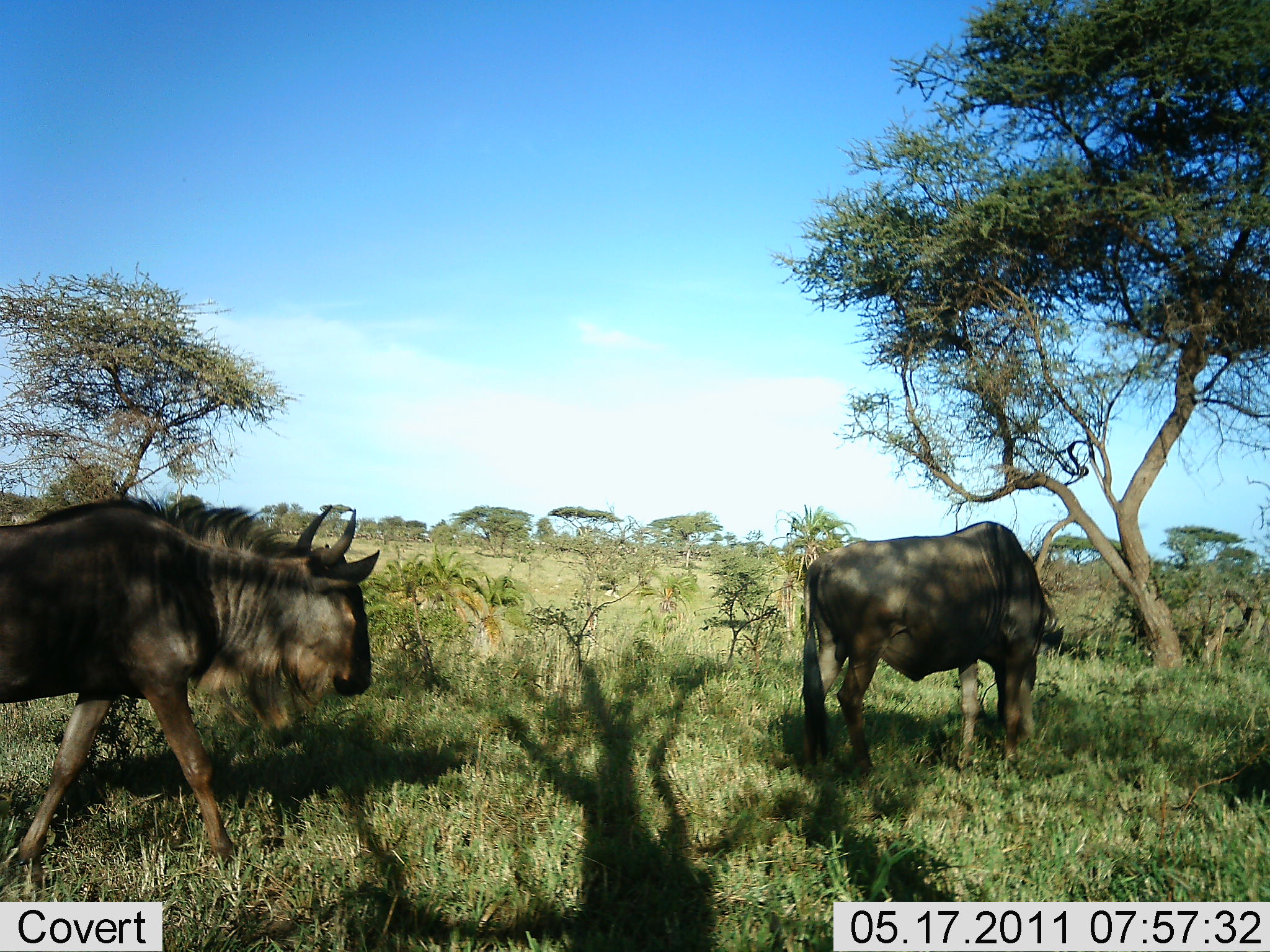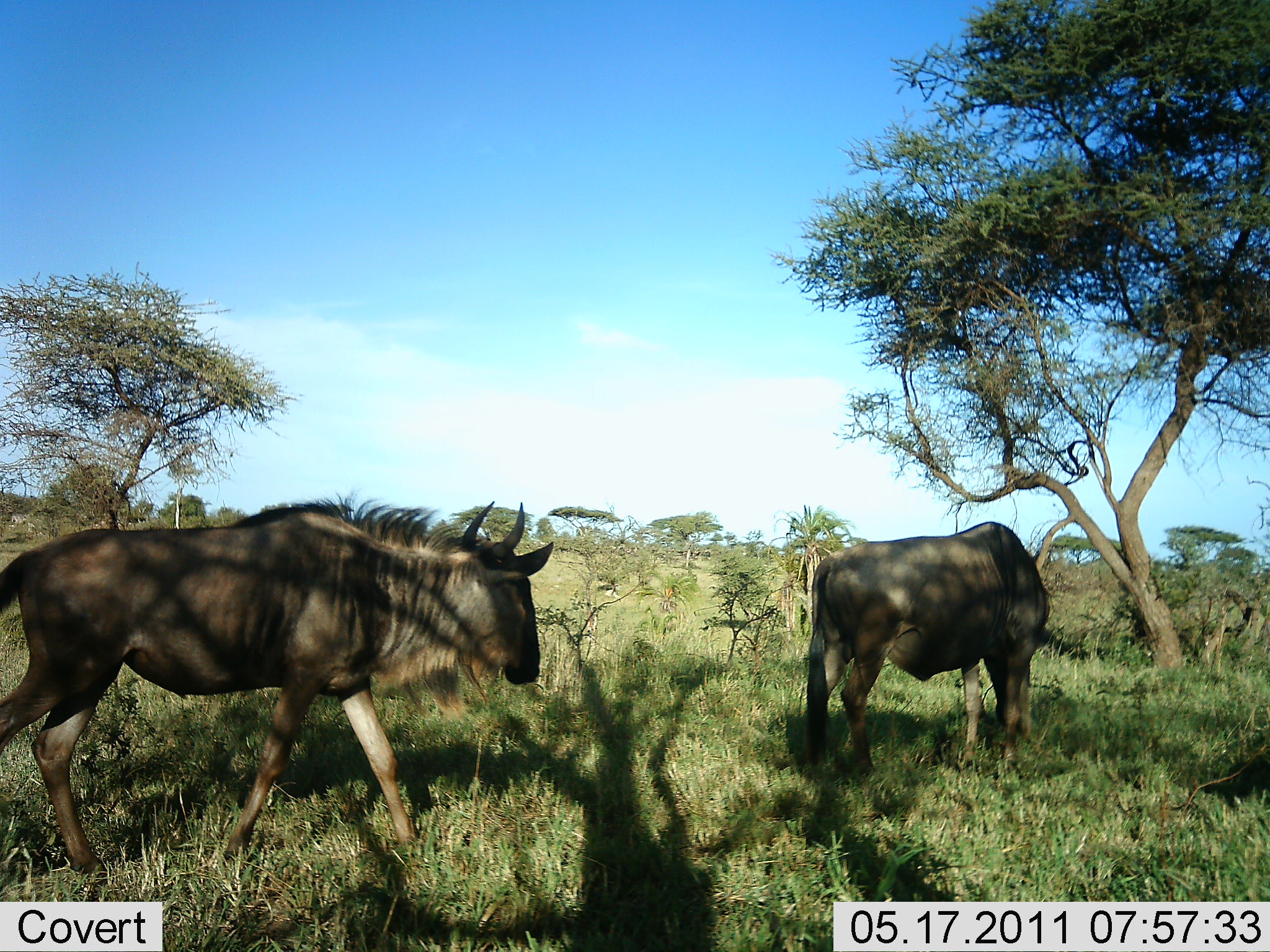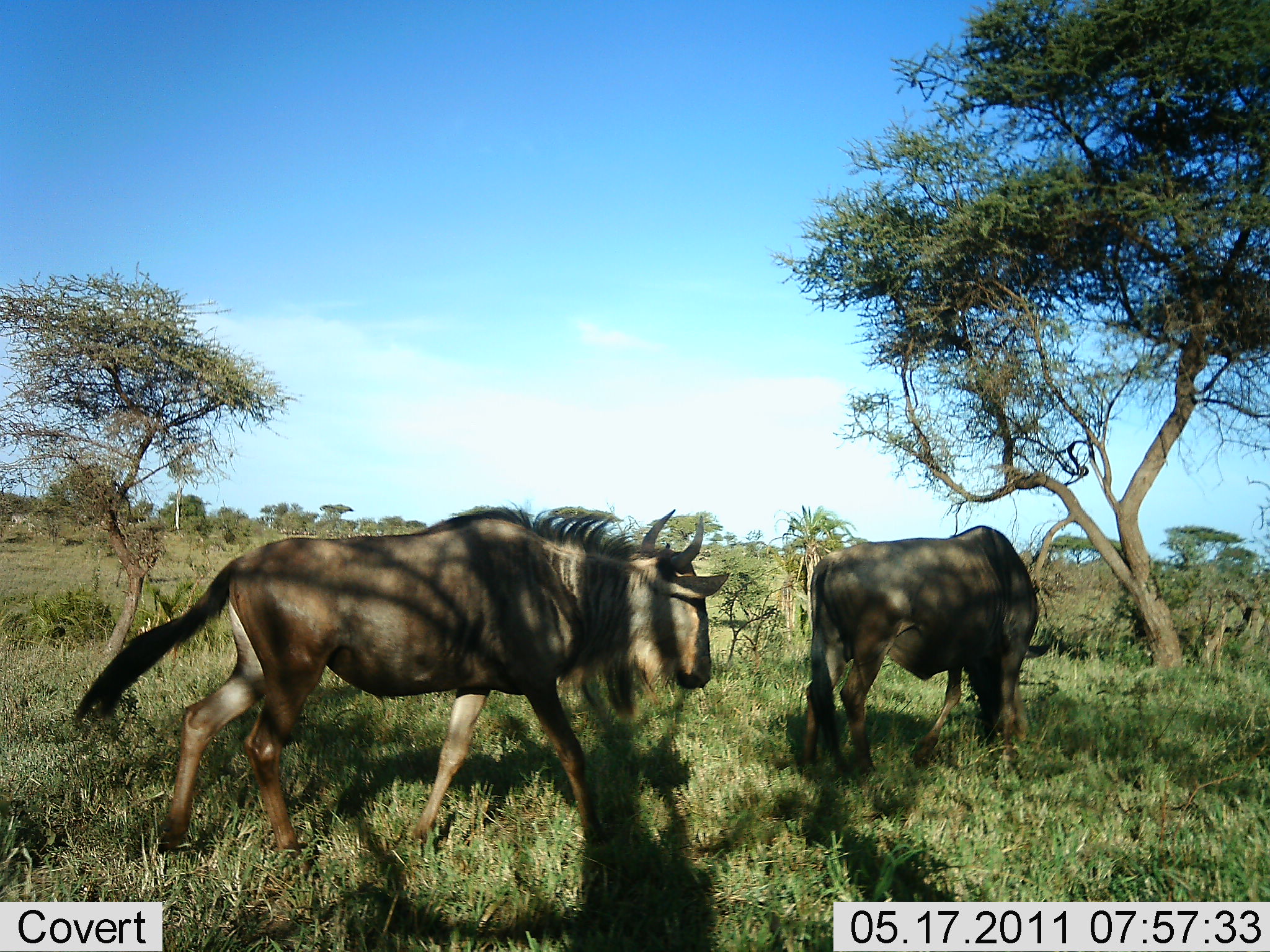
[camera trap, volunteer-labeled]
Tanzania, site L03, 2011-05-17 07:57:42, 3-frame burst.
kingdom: Animalia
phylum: Chordata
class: Mammalia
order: Artiodactyla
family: Bovidae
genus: Connochaetes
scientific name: Connochaetes taurinus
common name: blue wildebeest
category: wildebeest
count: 2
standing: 42%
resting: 0%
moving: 83%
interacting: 0%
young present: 0%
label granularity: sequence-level